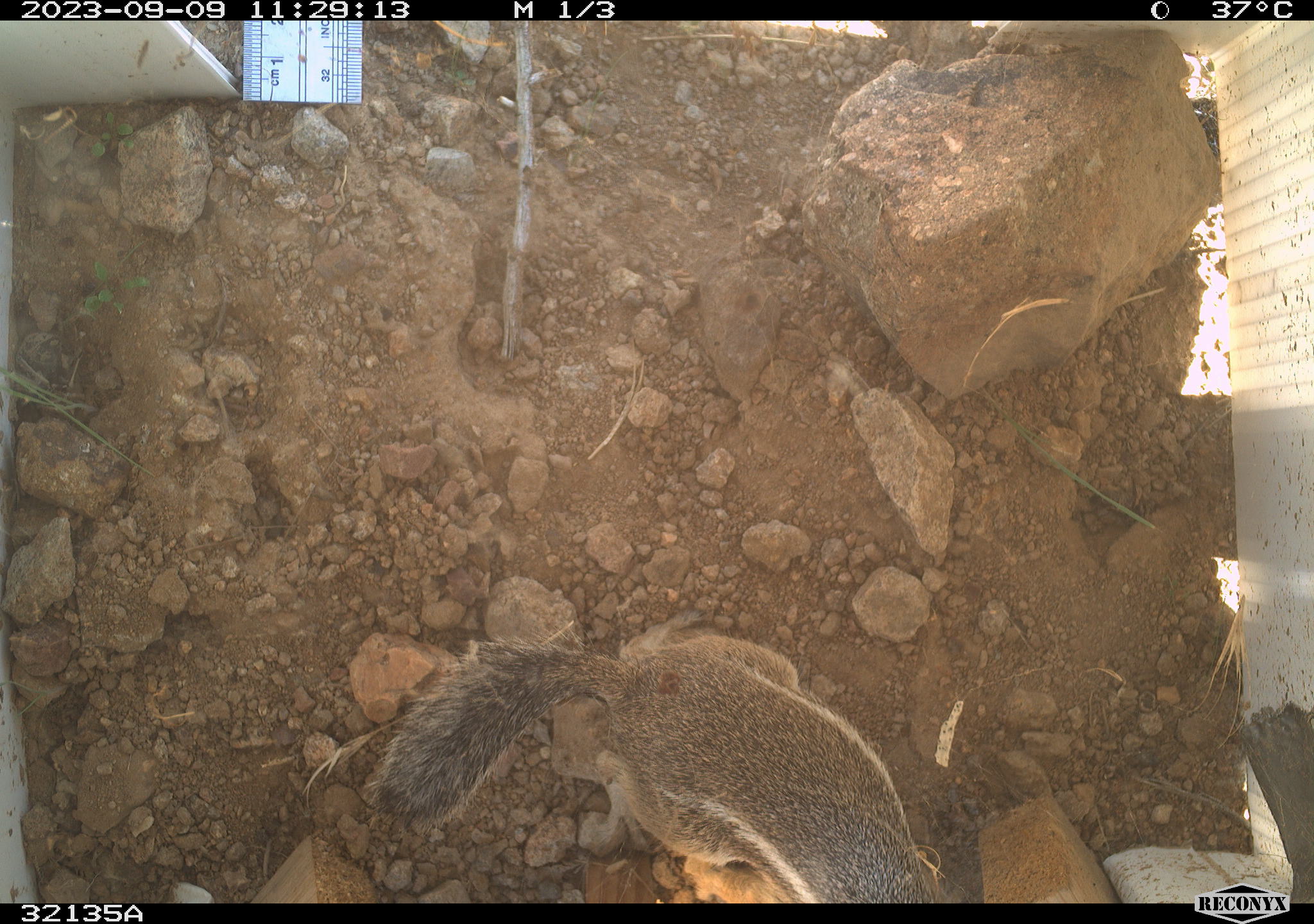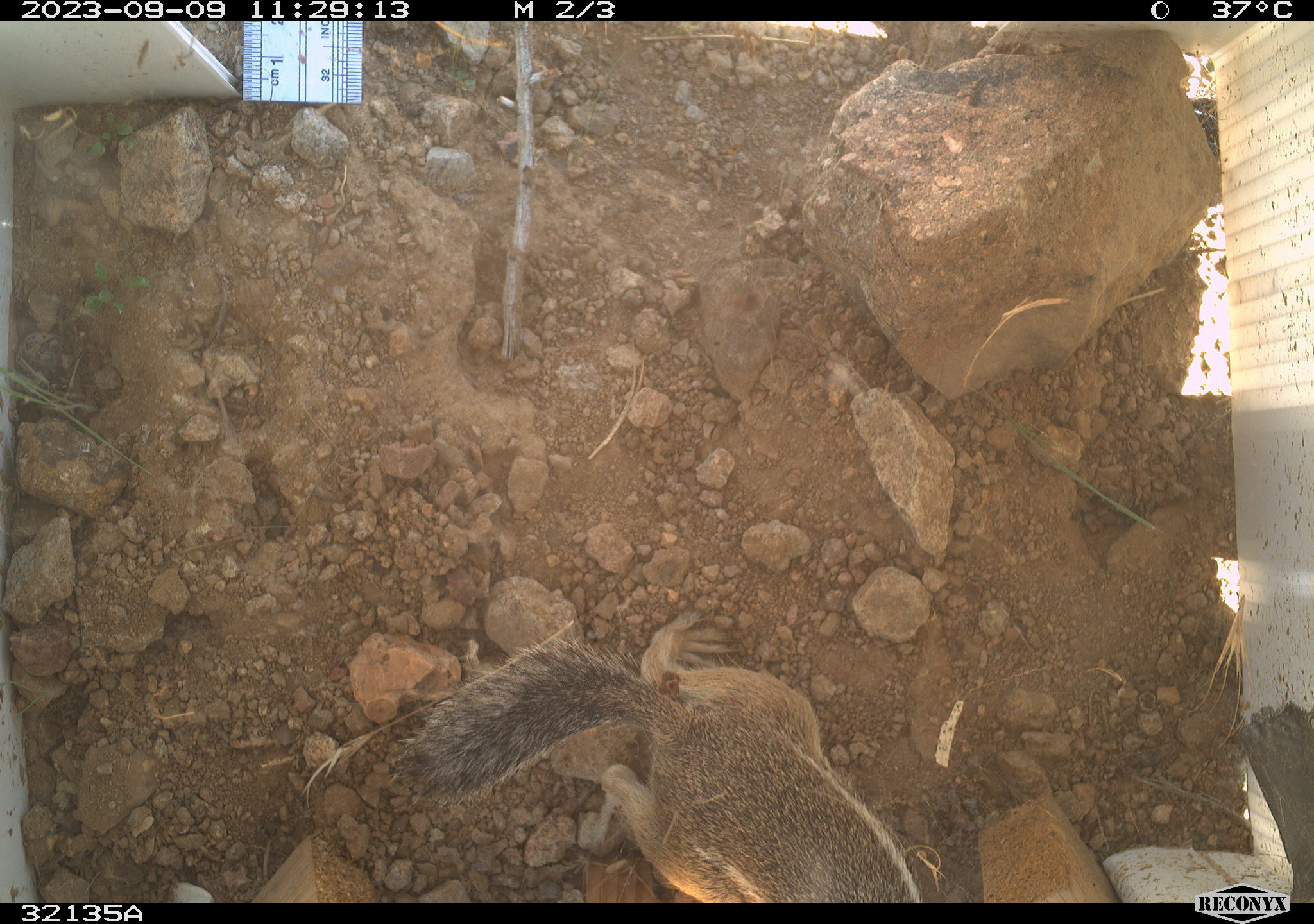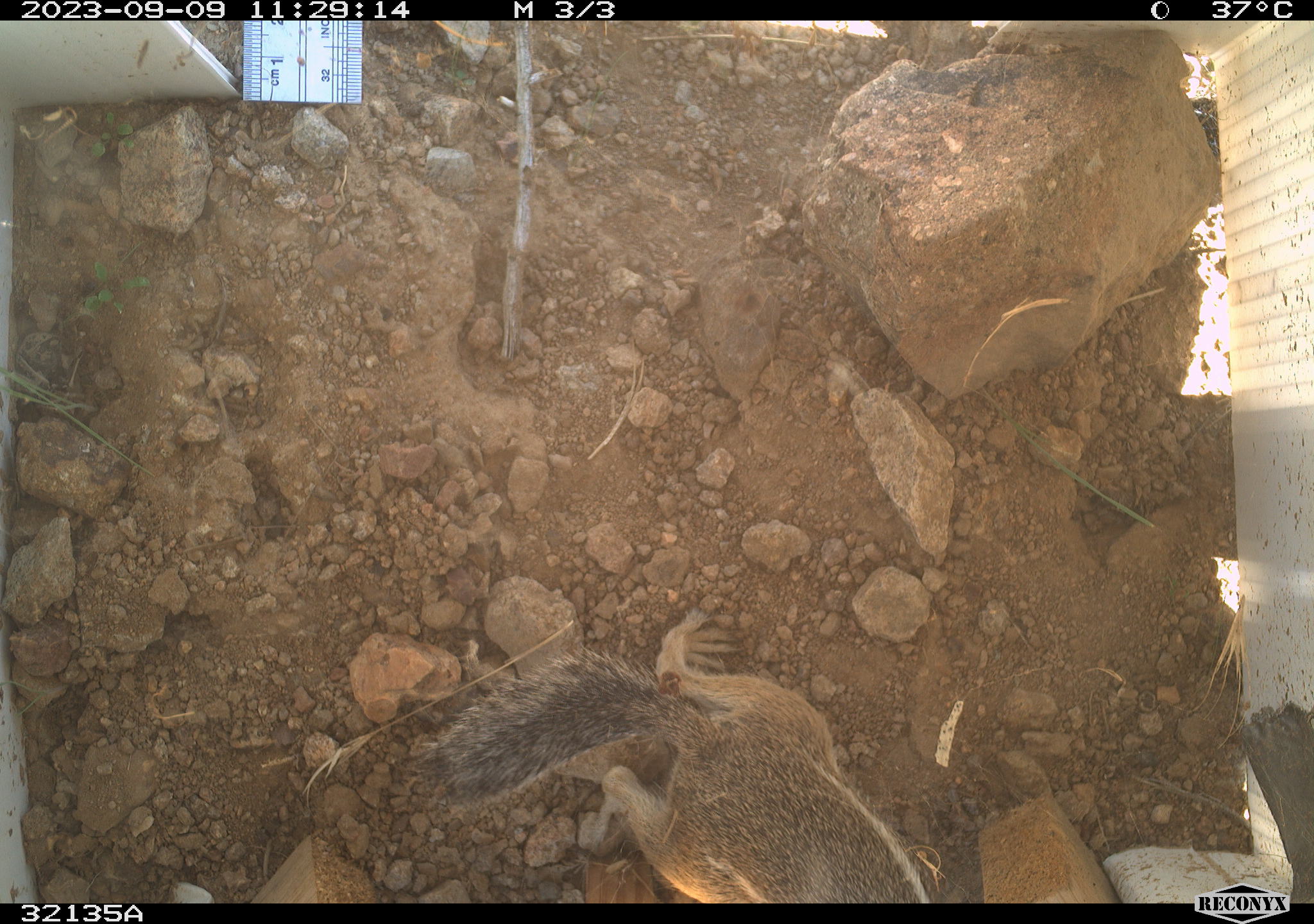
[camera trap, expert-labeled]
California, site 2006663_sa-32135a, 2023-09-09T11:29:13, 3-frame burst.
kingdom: Animalia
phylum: Chordata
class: Mammalia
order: Rodentia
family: Sciuridae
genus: Ammospermophilus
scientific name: Ammospermophilus leucurus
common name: white-tailed antelope squirrel